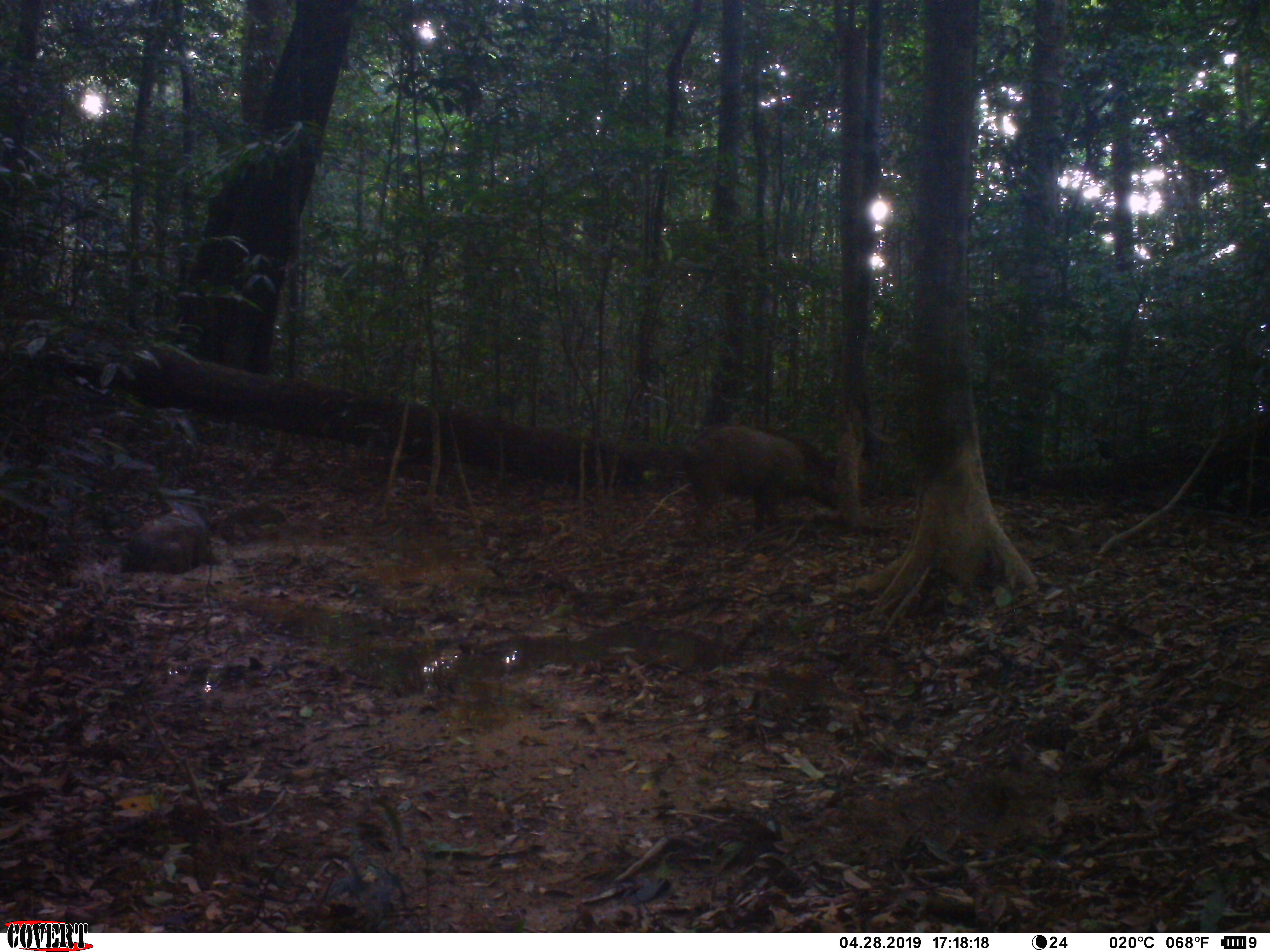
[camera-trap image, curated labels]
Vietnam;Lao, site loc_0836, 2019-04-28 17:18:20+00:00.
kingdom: Animalia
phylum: Chordata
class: Mammalia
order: Artiodactyla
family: Suidae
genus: Sus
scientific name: Sus scrofa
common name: eurasian wild pig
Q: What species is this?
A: Eurasian wild pig (Sus scrofa).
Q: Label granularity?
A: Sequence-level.